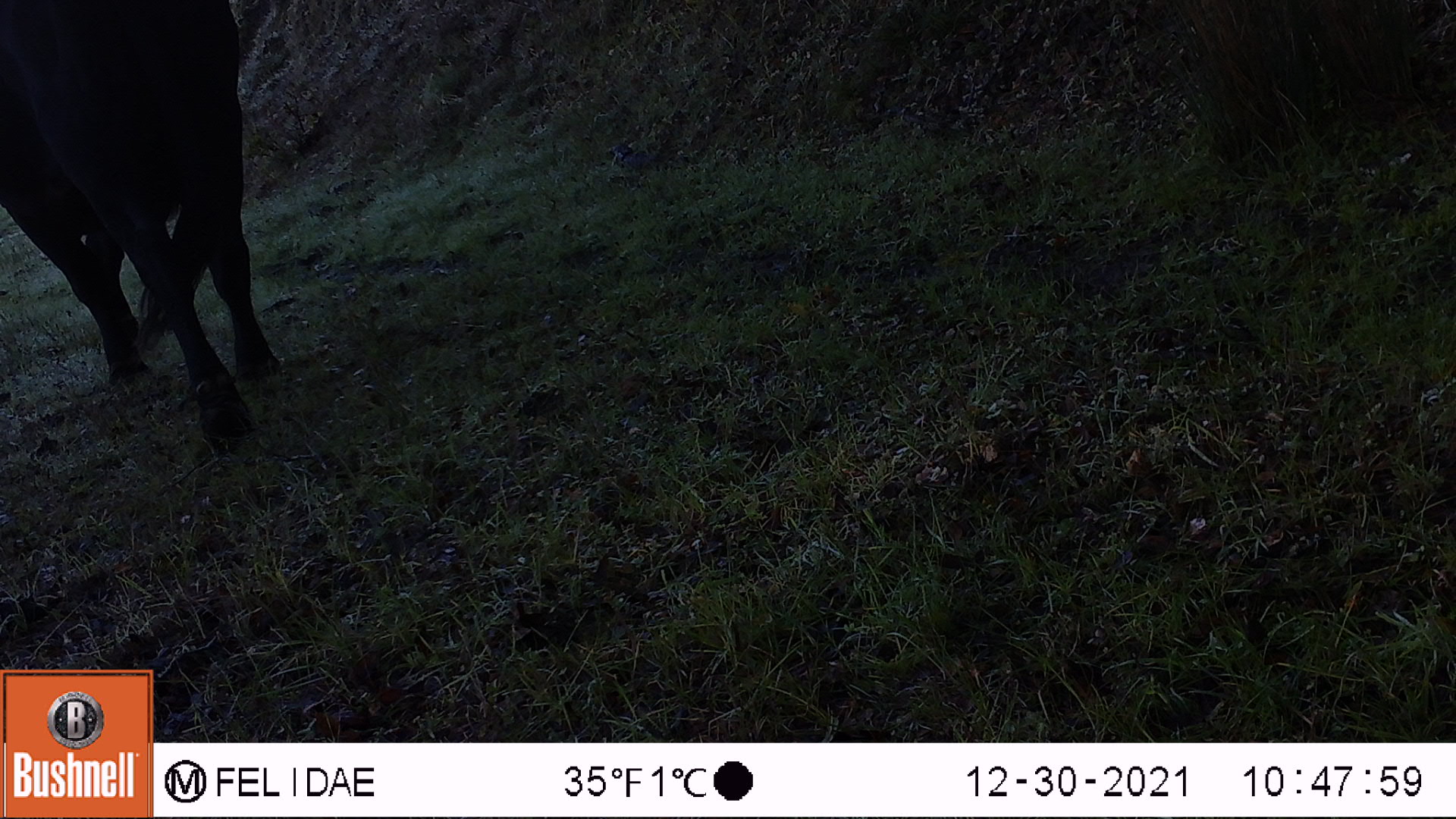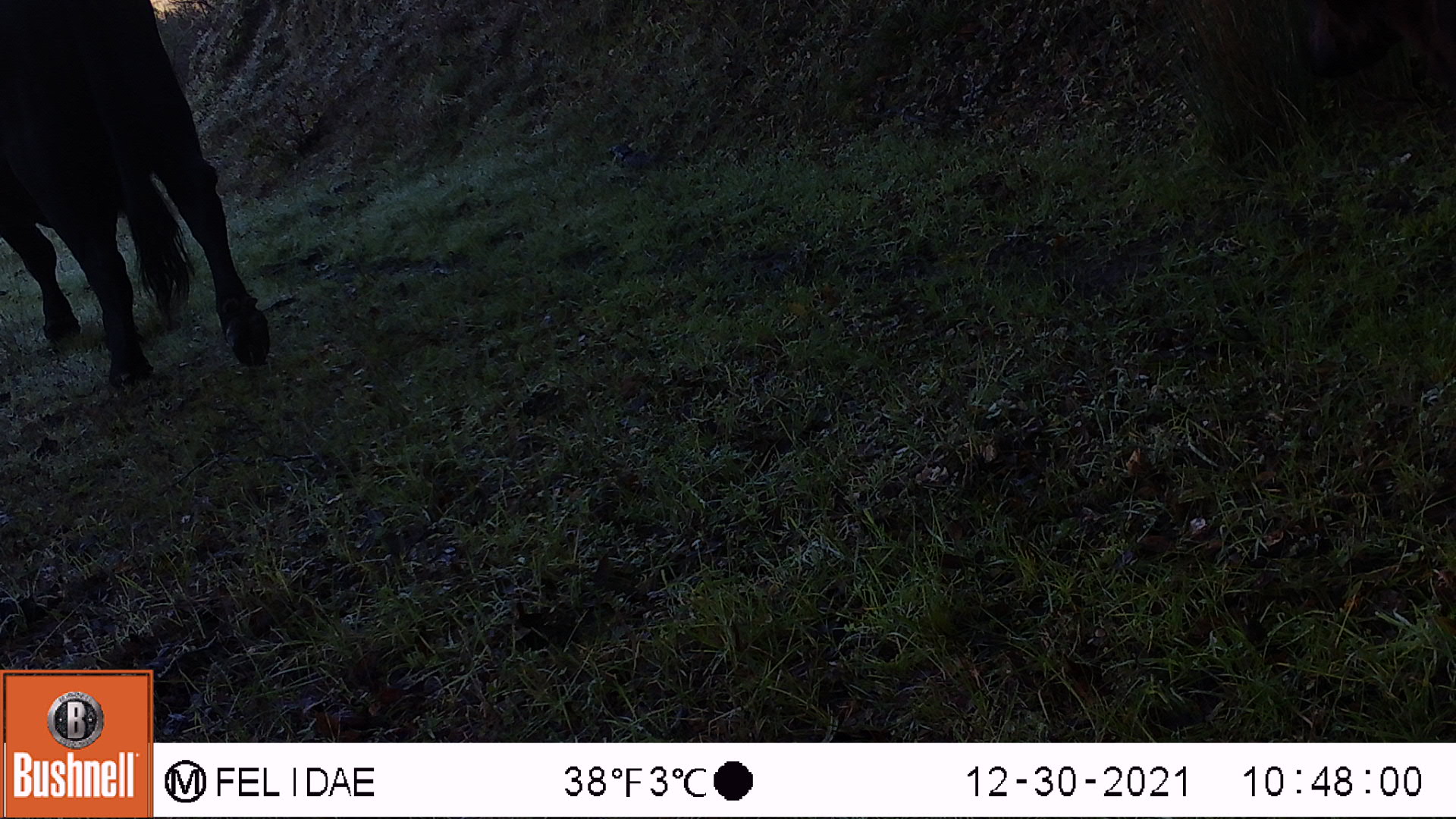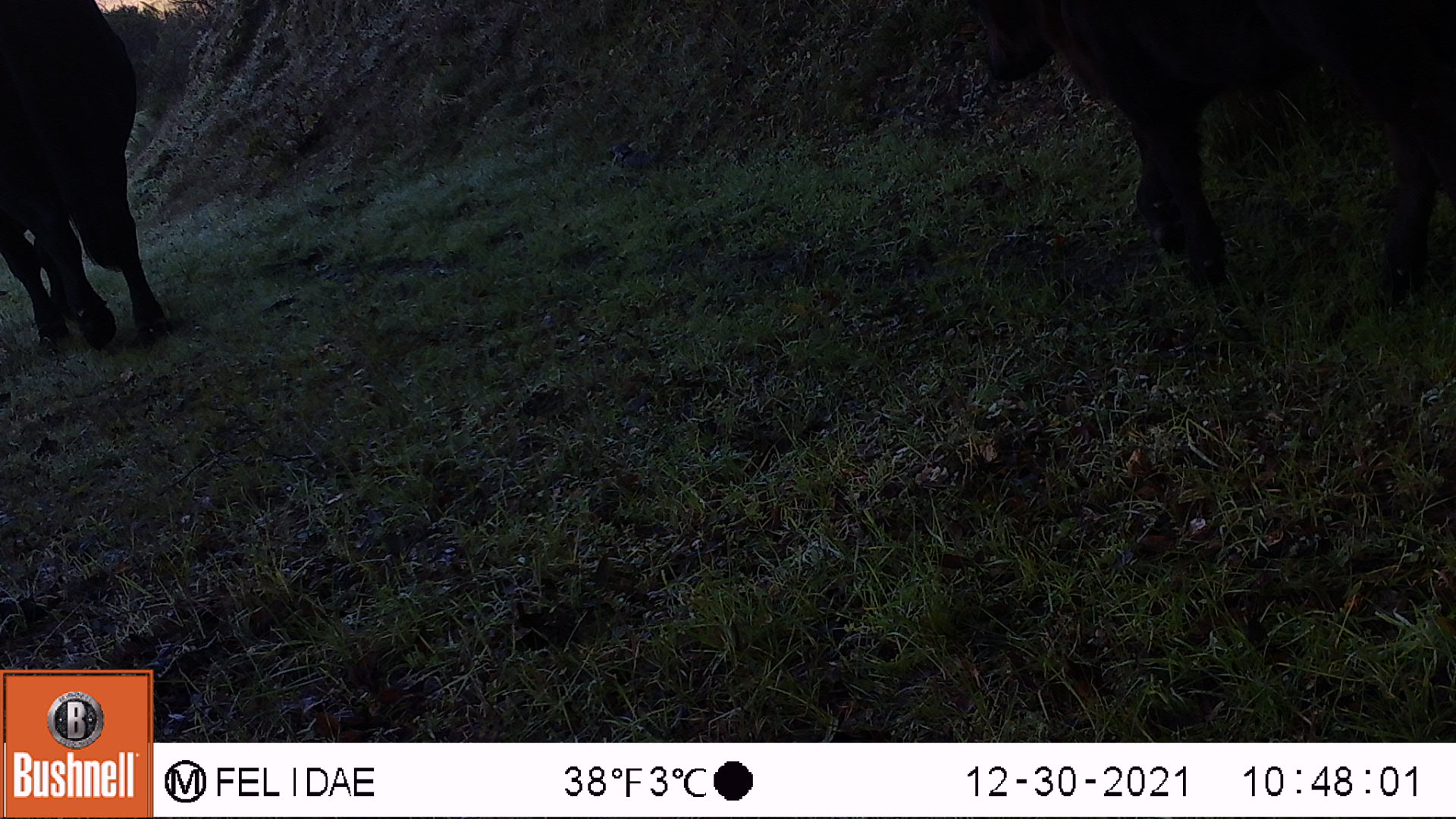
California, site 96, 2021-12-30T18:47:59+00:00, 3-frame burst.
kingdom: Animalia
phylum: Chordata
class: Mammalia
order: Artiodactyla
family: Bovidae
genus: Bos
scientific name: Bos taurus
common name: domestic cattle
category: cattle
Cattle (domestic cattle) (Bos taurus).